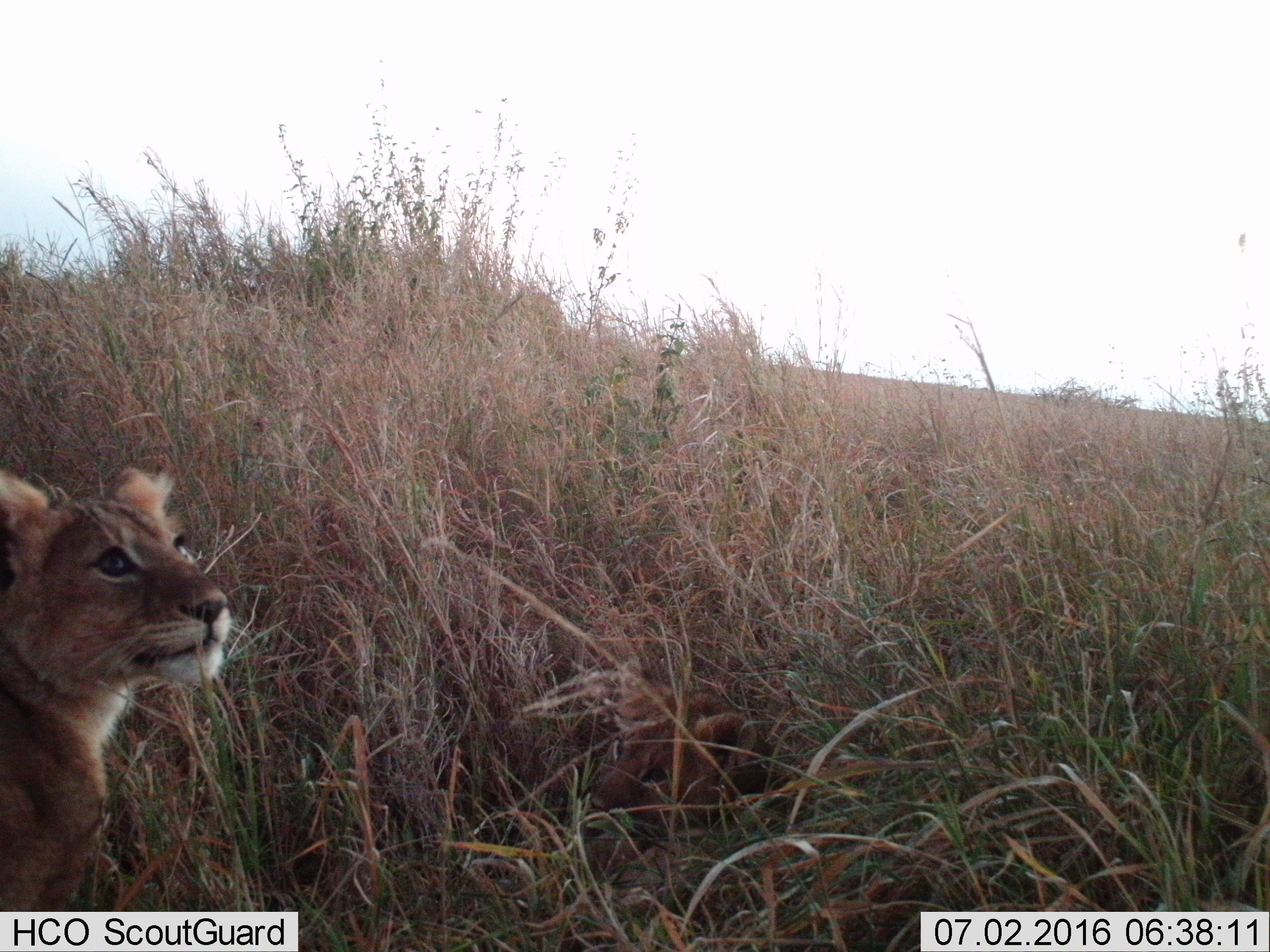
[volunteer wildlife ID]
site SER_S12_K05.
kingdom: Animalia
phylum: Chordata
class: Mammalia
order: Carnivora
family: Felidae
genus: Panthera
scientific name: Panthera leo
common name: lion cub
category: lioncub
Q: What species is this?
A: Lioncub (lion cub) (Panthera leo).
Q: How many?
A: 1.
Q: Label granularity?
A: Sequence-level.